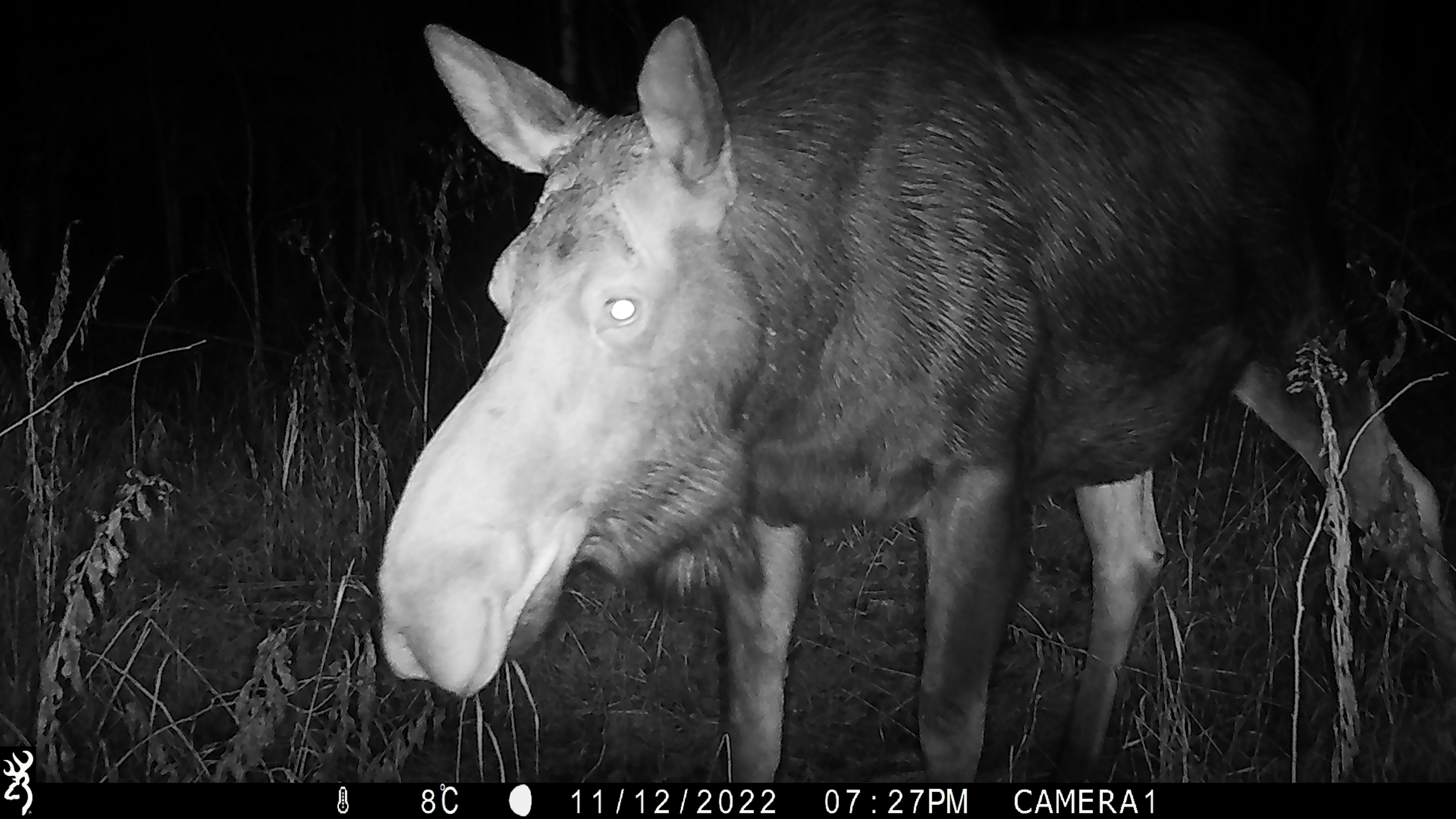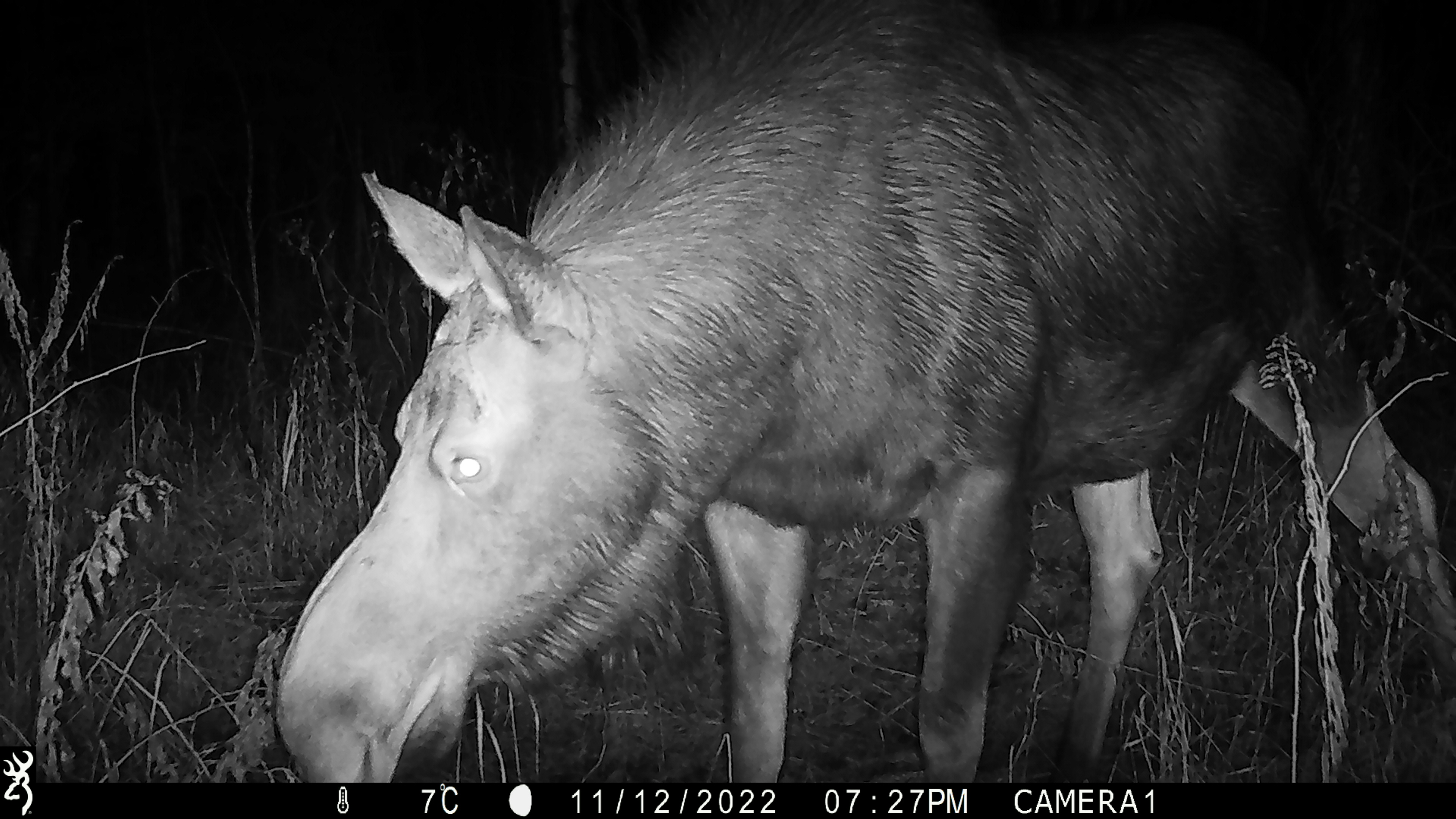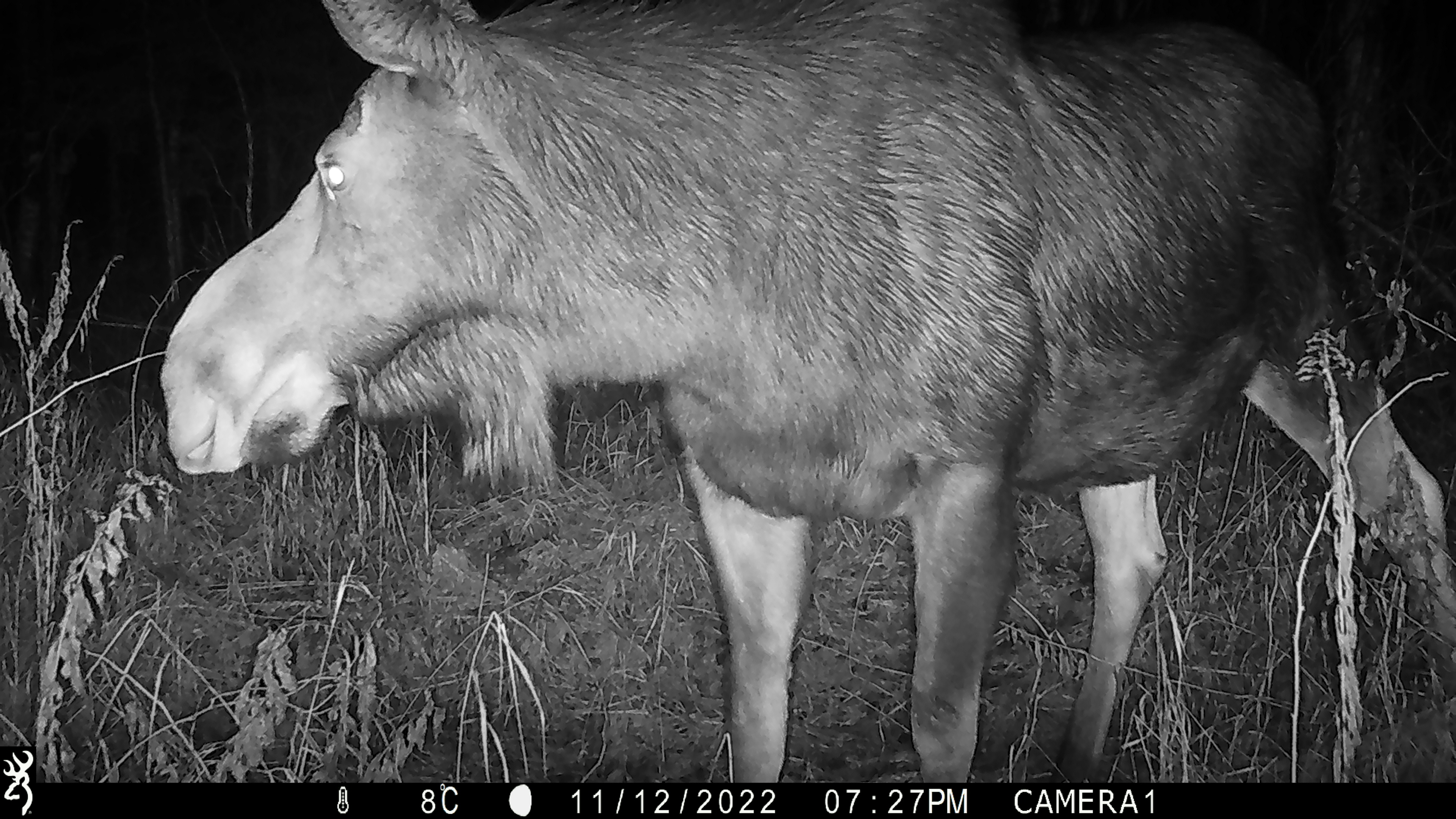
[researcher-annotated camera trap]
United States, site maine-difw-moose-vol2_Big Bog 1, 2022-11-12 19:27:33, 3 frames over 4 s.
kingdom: Animalia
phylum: Chordata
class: Mammalia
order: Artiodactyla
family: Cervidae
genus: Alces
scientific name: Alces alces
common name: moose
Moose (Alces alces).